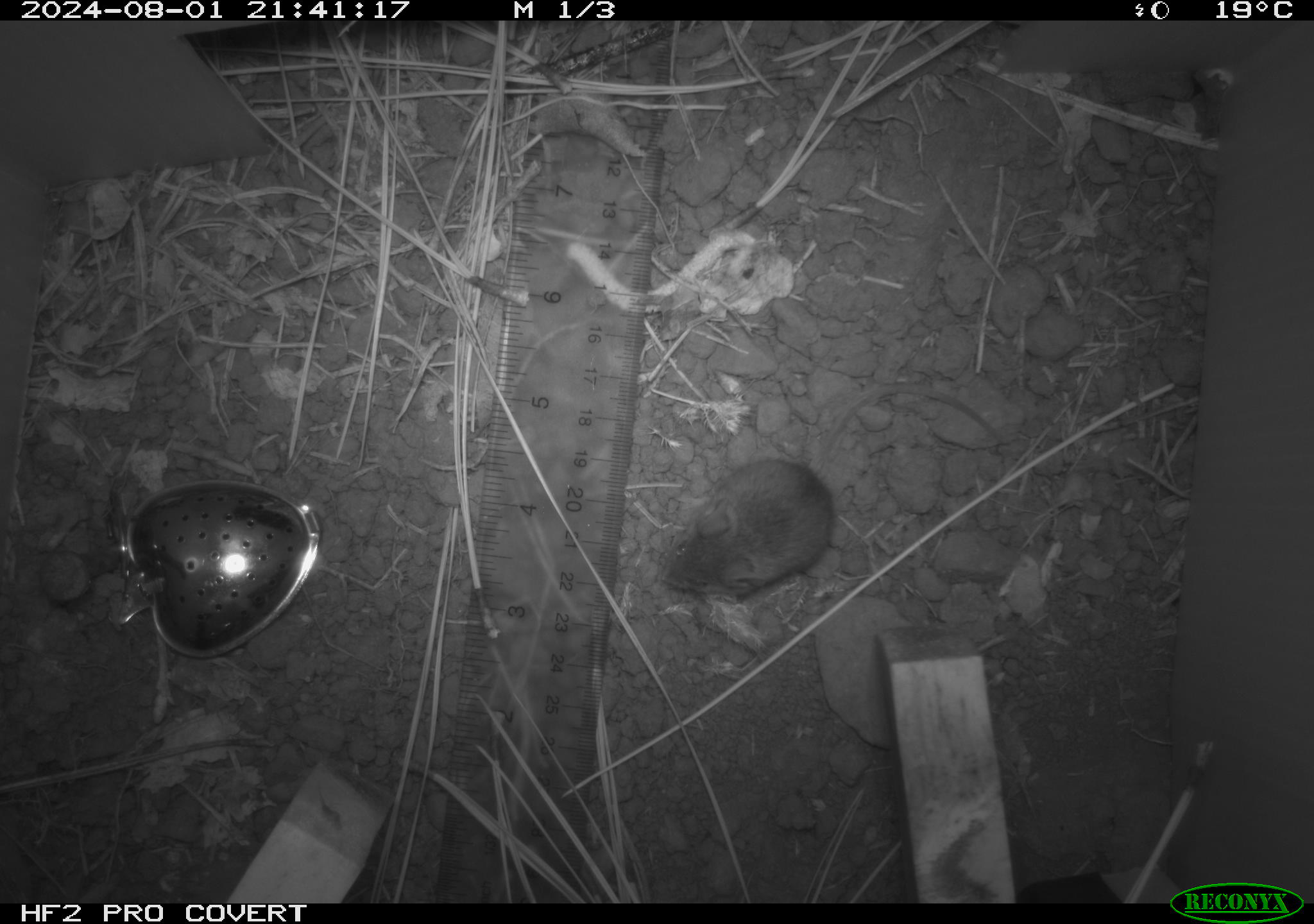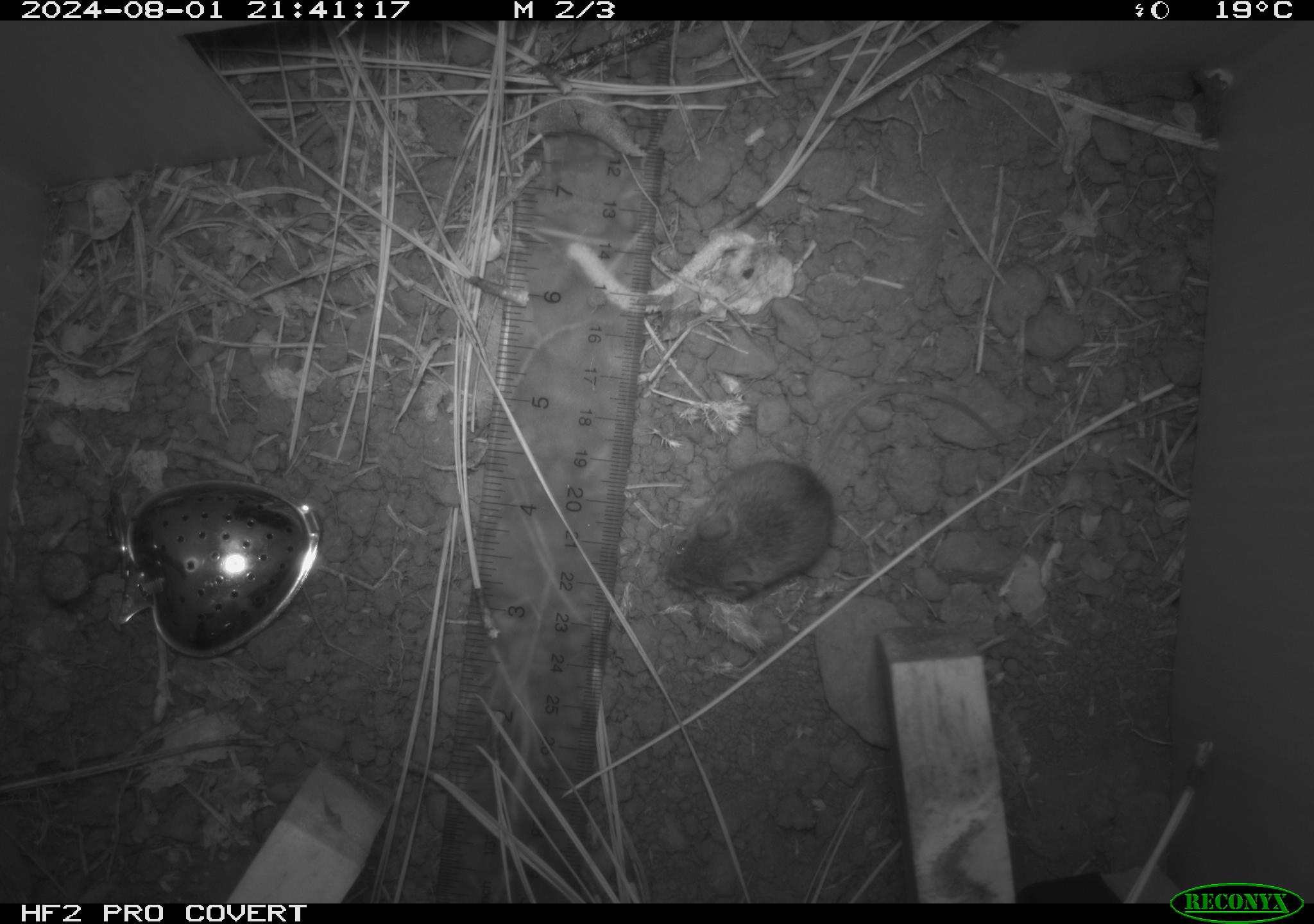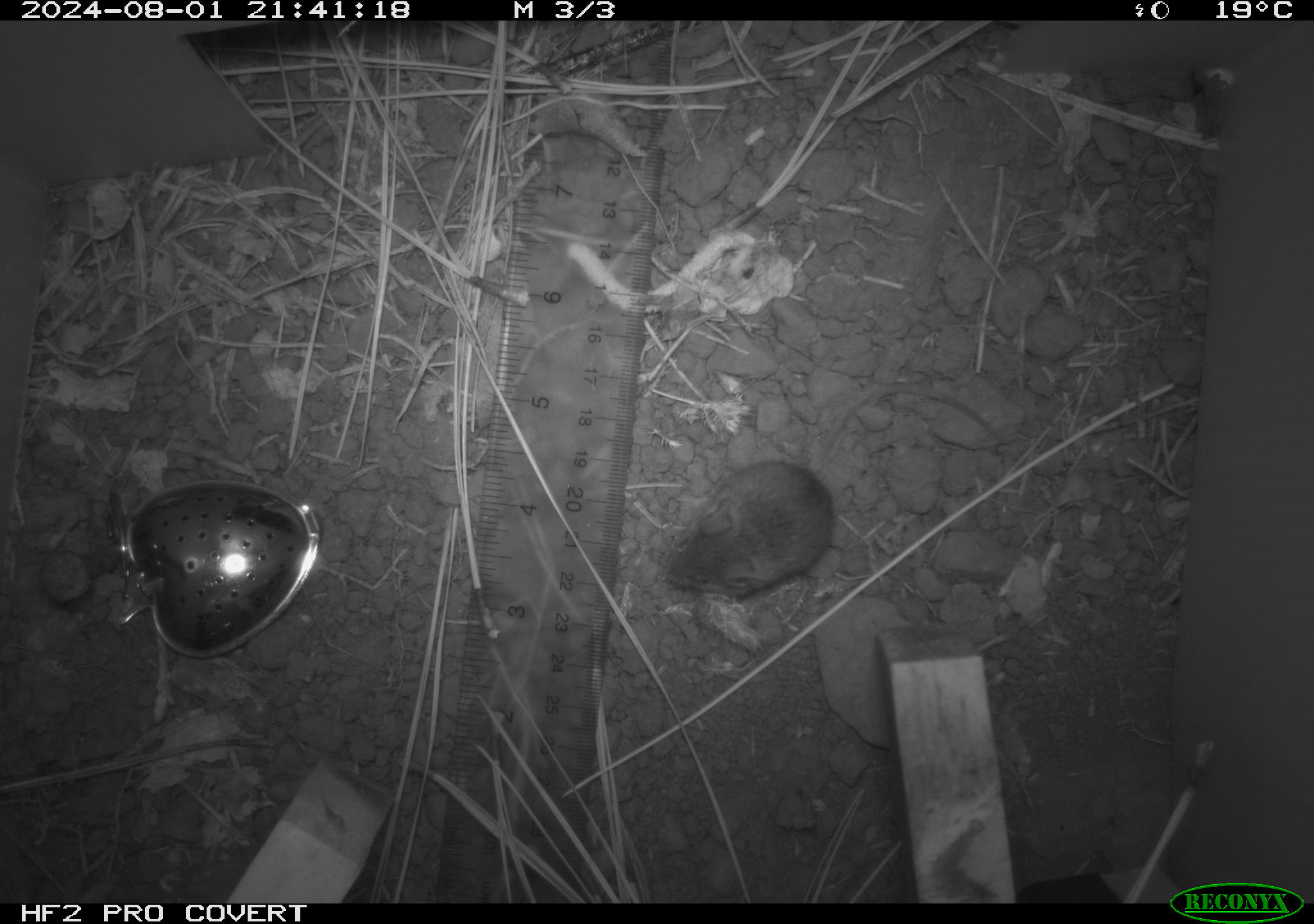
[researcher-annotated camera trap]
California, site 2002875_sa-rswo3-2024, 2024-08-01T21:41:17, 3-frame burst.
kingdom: Animalia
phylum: Chordata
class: Mammalia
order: Rodentia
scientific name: Rodentia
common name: mouse species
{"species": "mouse species (Rodentia)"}